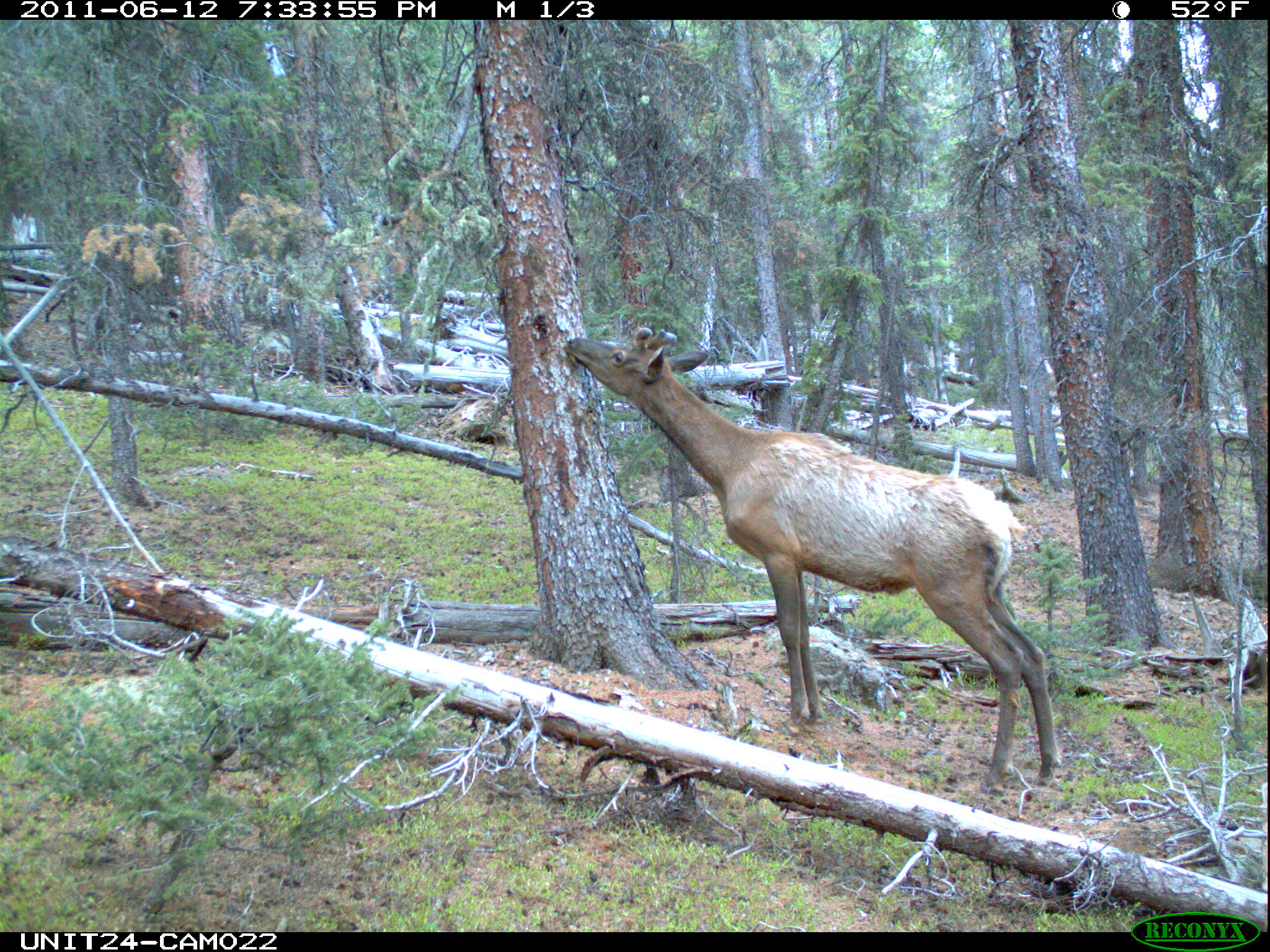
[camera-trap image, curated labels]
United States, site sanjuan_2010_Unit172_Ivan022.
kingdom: Animalia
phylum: Chordata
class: Mammalia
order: Artiodactyla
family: Cervidae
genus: Cervus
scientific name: Cervus elaphus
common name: red deer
Cervus elaphus (red deer).